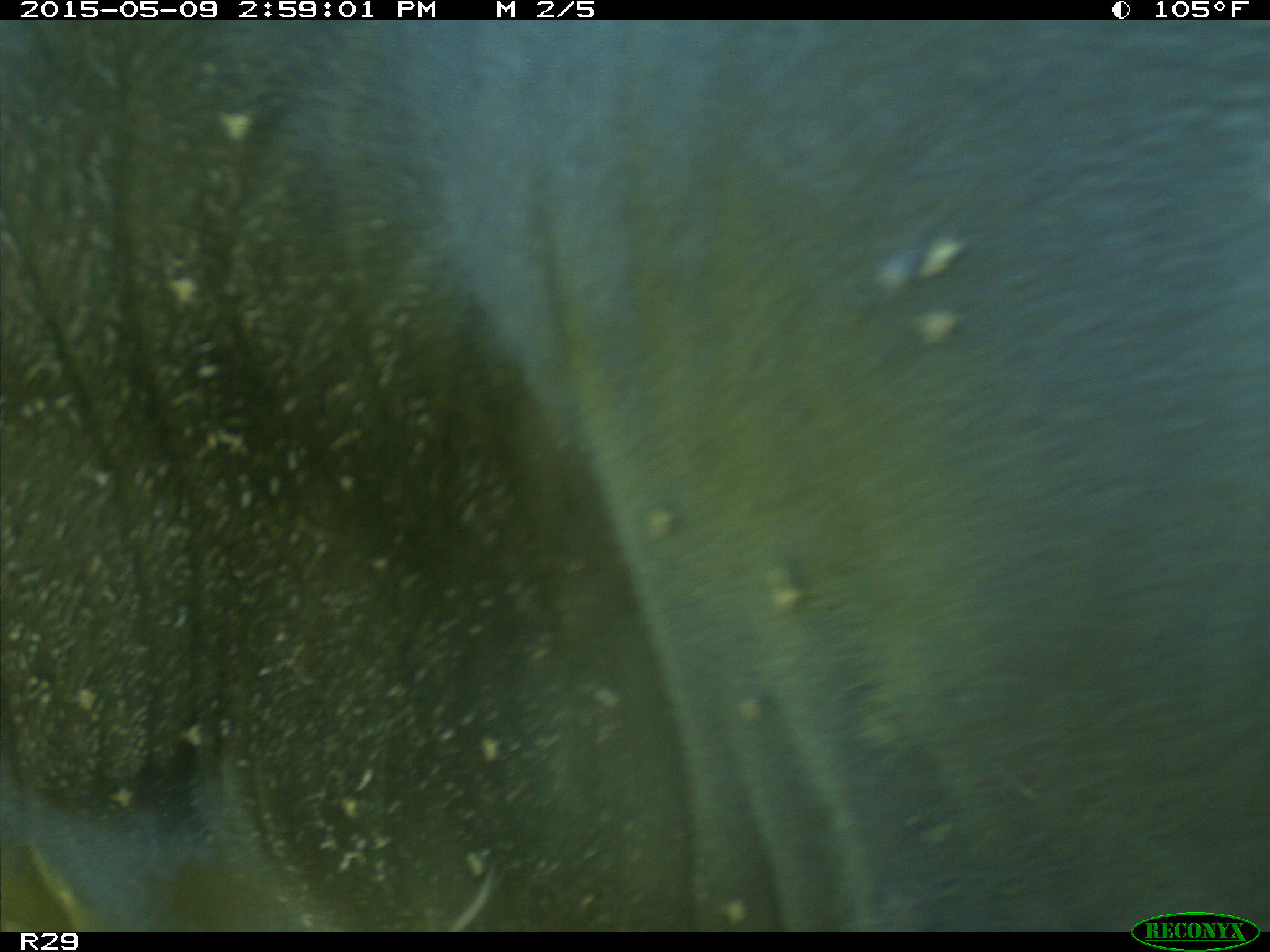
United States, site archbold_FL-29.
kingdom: Animalia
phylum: Chordata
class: Mammalia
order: Artiodactyla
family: Bovidae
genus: Bos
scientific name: Bos taurus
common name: domestic cow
Bos taurus (domestic cow).